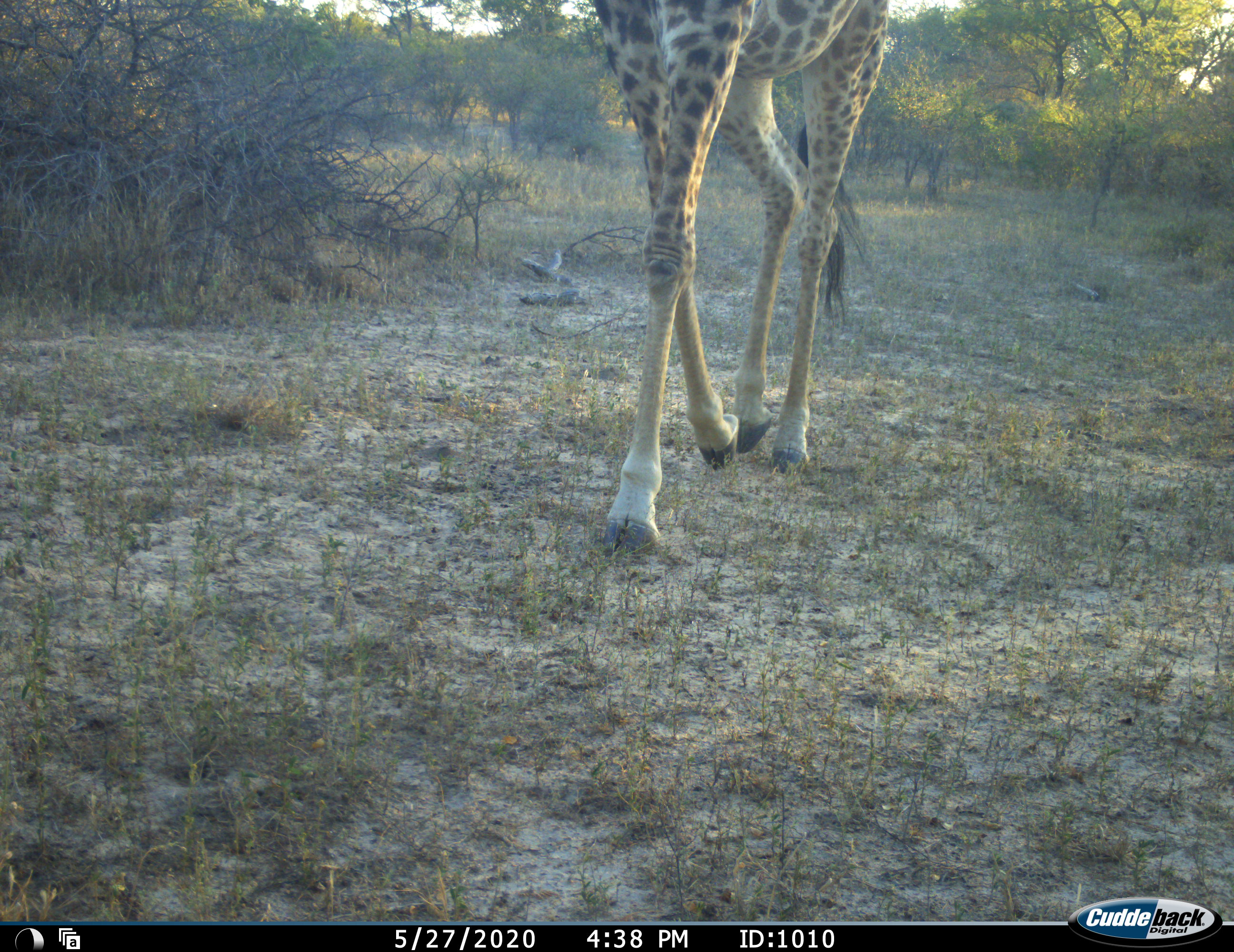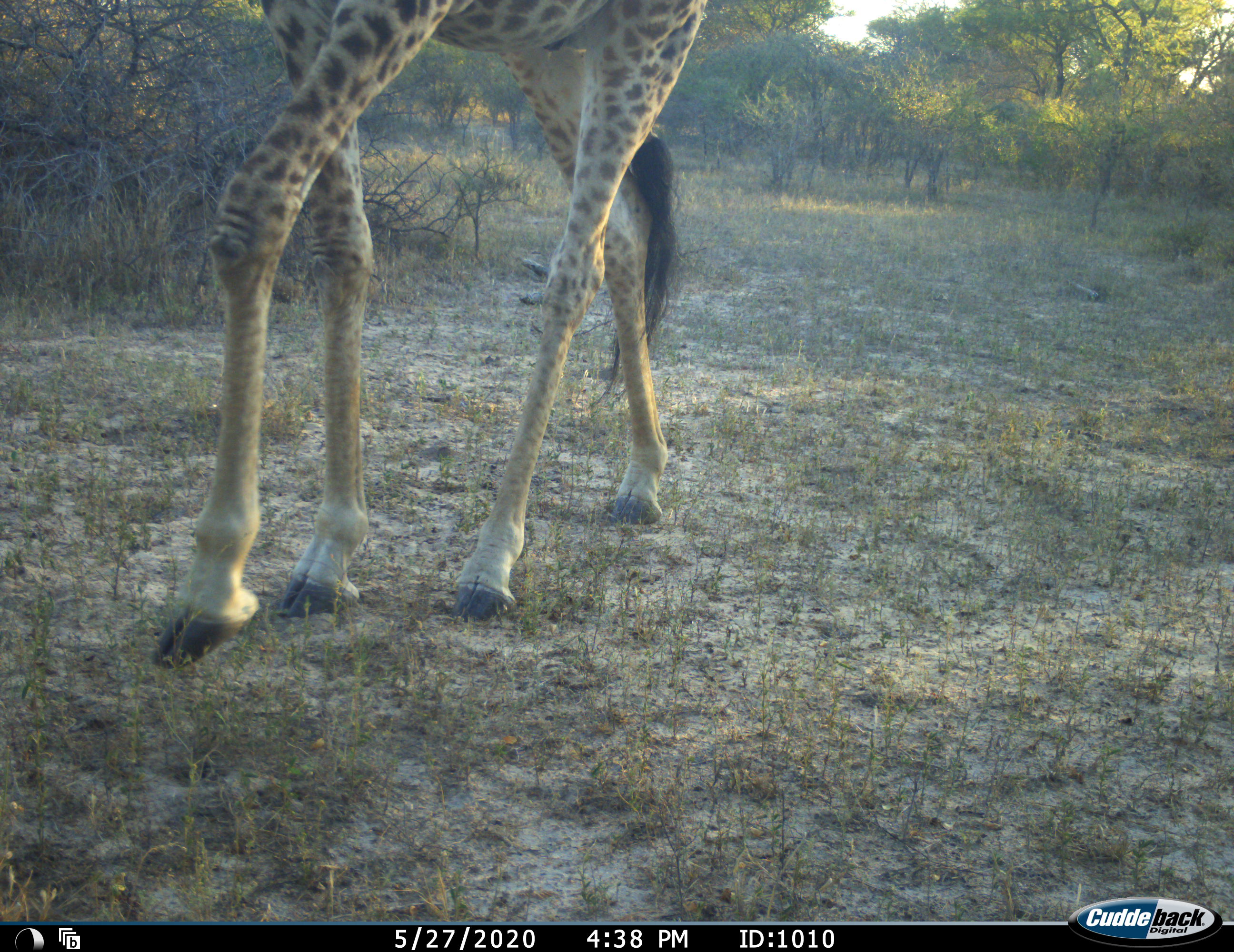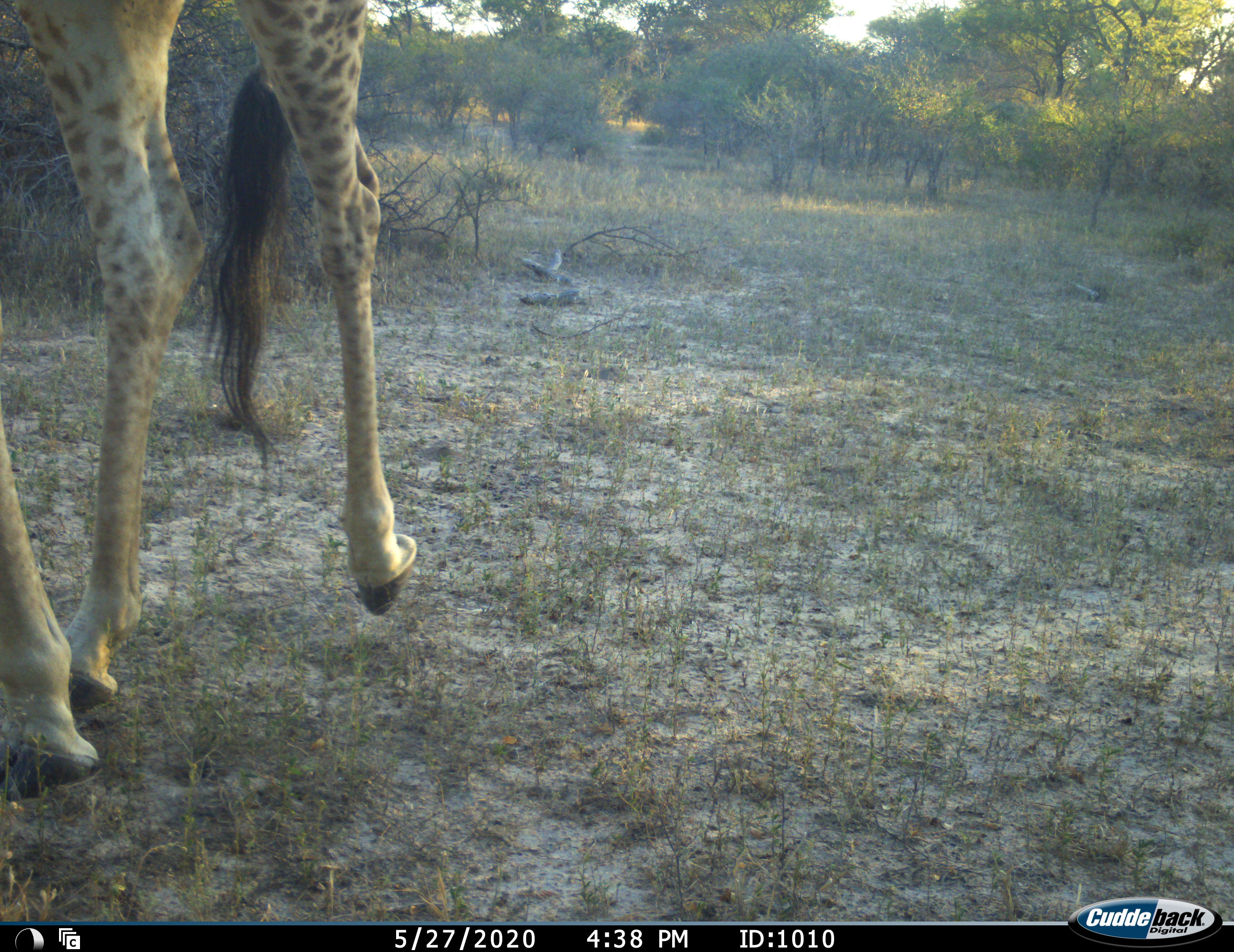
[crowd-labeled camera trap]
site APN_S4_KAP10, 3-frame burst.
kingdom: Animalia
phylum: Chordata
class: Mammalia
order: Artiodactyla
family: Giraffidae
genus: Giraffa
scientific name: Giraffa camelopardalis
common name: giraffe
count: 1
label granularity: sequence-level